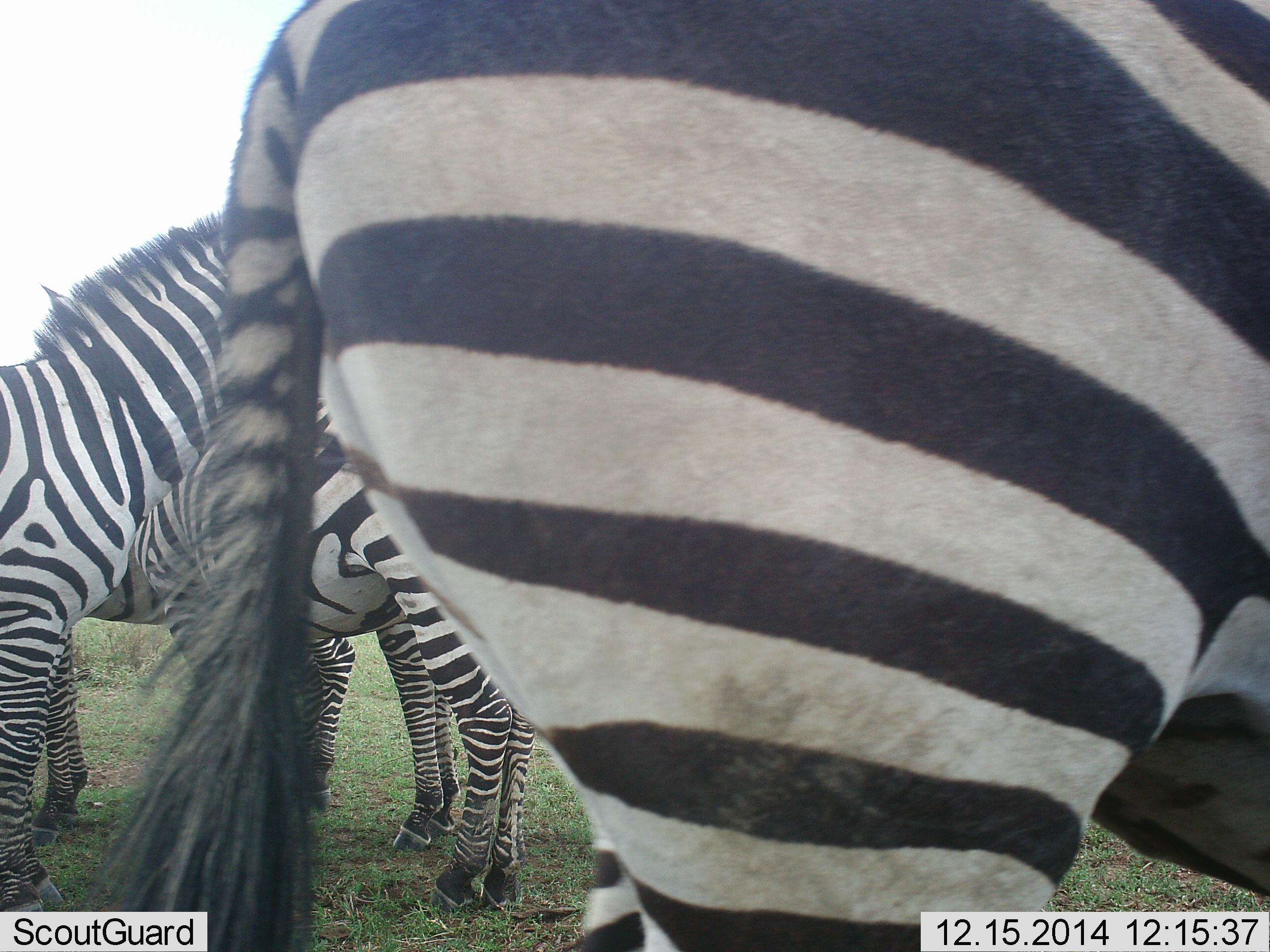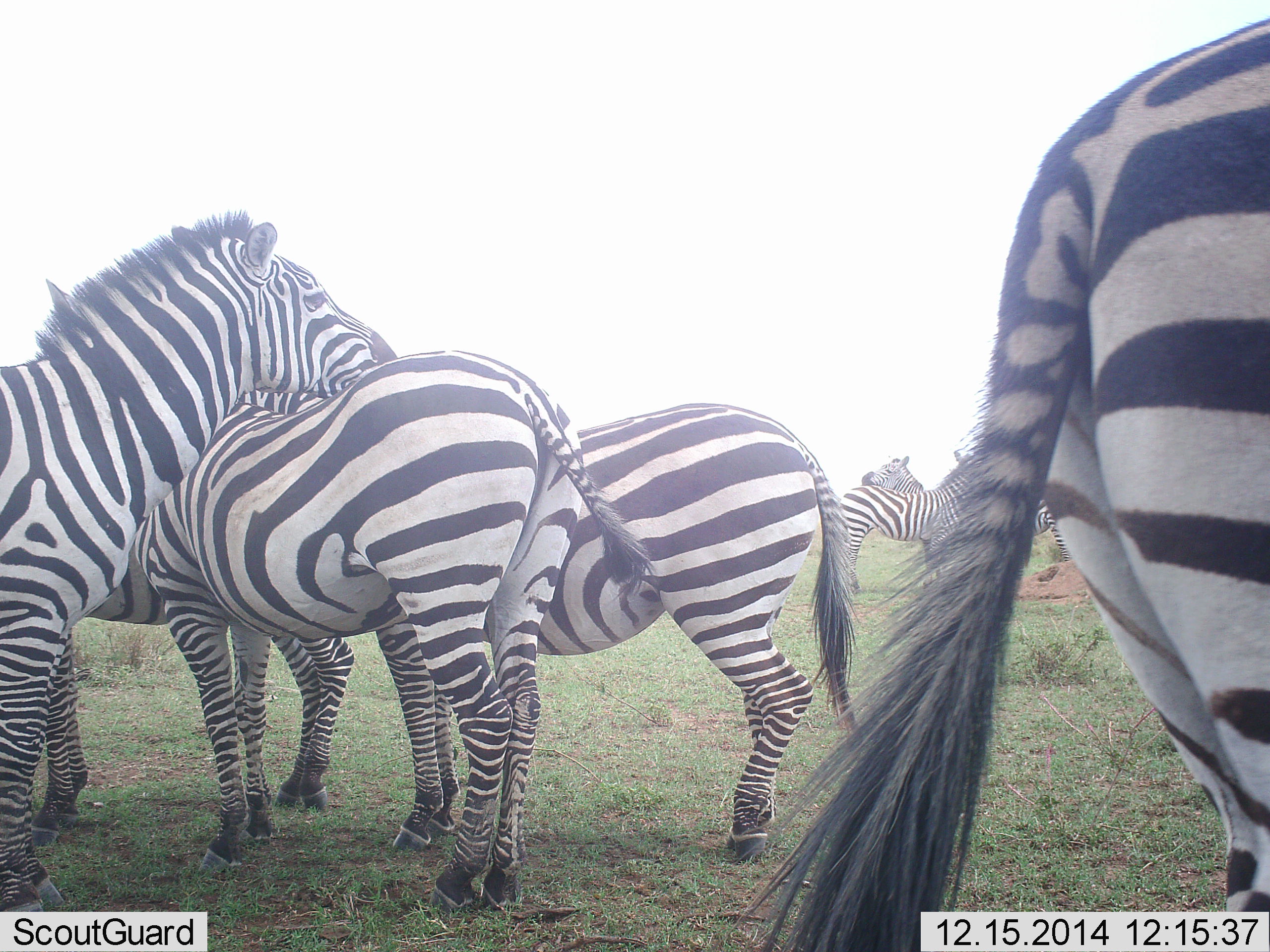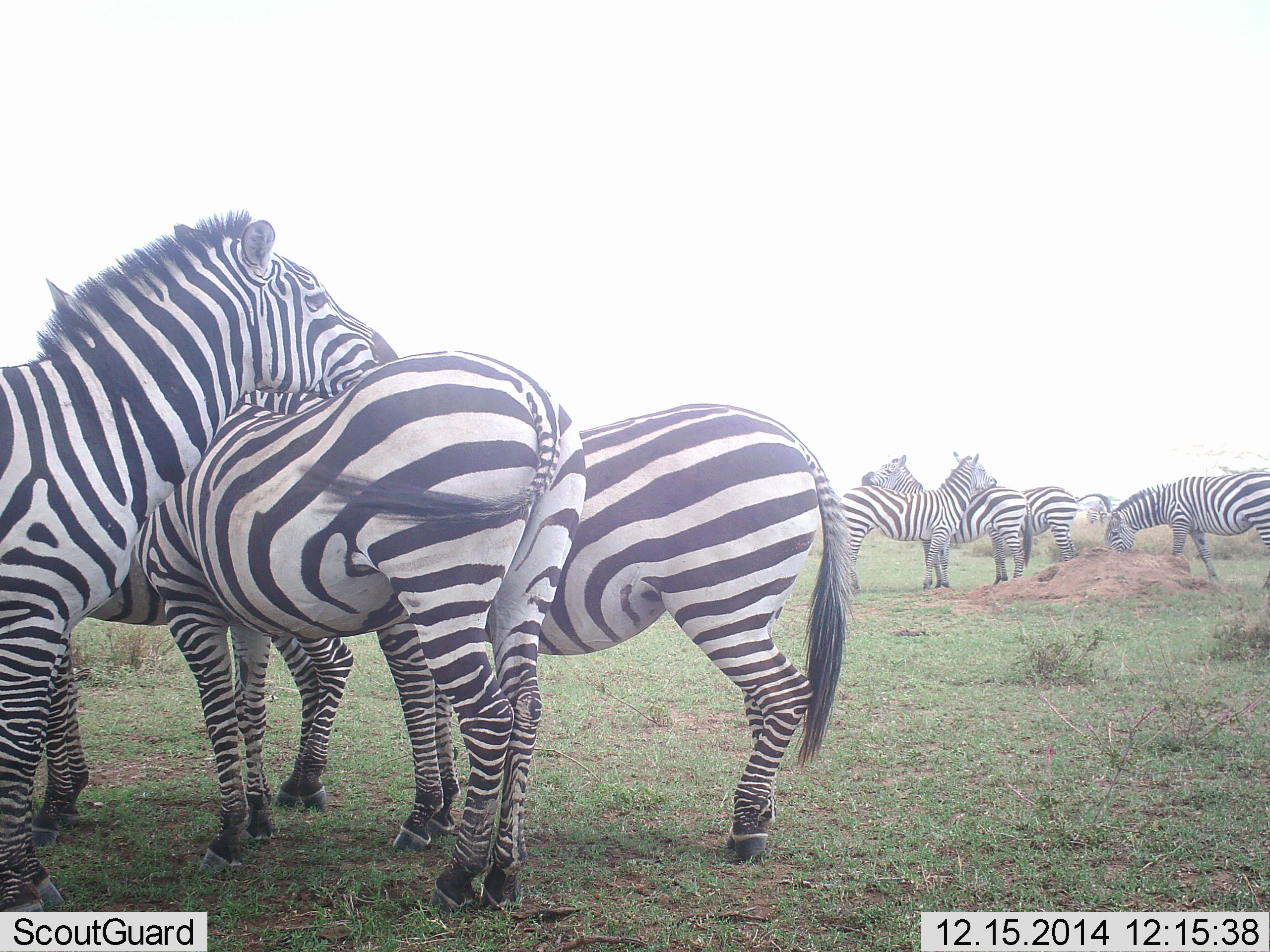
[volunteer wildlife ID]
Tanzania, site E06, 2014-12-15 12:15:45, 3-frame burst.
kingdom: Animalia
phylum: Chordata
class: Mammalia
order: Perissodactyla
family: Equidae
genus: Equus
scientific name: Equus quagga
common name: plains zebra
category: zebra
Zebra (plains zebra) (Equus quagga), count 8. Behavior (volunteer vote fractions): standing 80%, resting 10%, moving 50%, interacting 40%. Young present (vote fraction): 0%. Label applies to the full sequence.